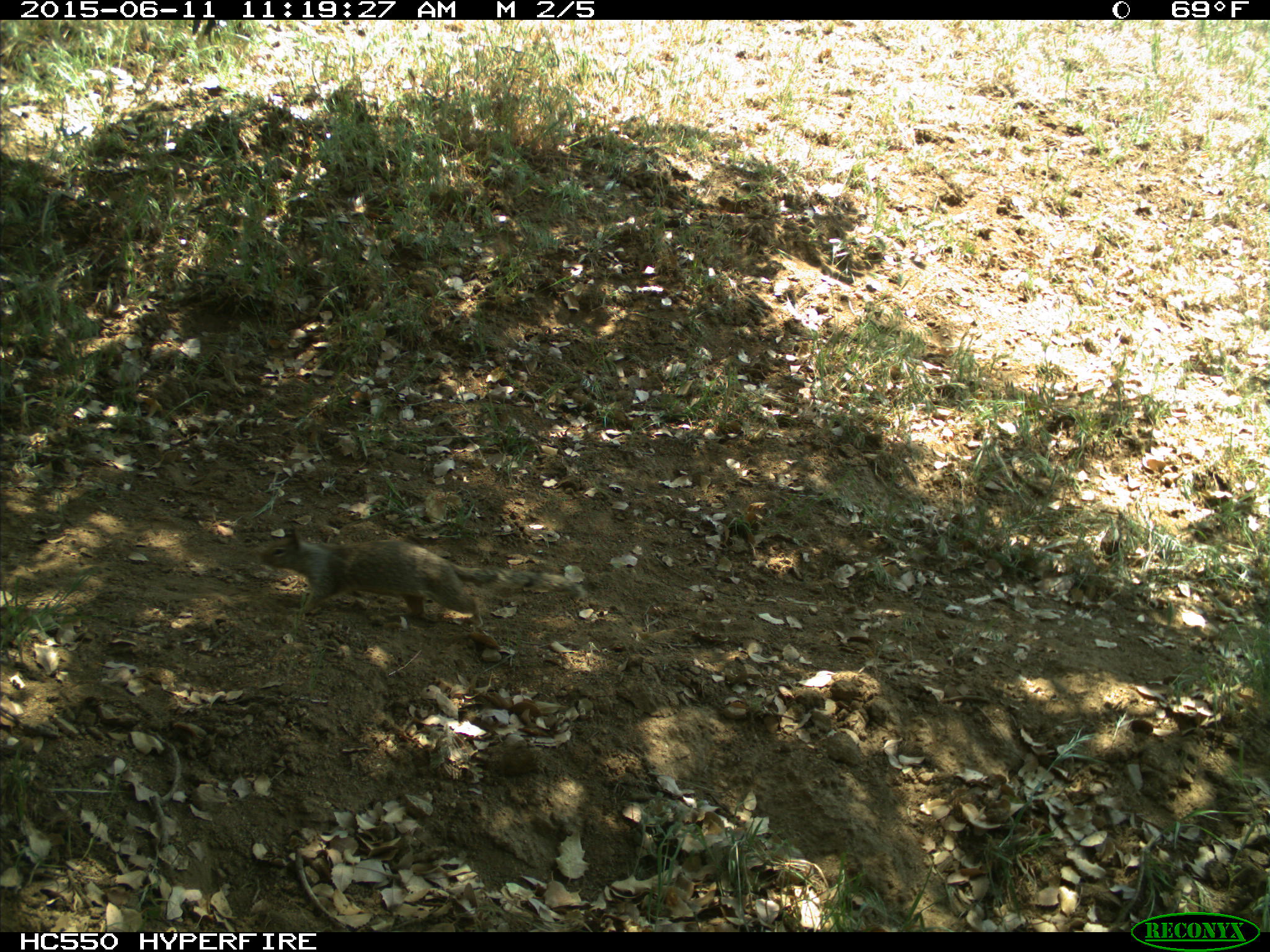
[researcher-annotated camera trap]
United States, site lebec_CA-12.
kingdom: Animalia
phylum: Chordata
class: Mammalia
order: Rodentia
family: Sciuridae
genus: Otospermophilus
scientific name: Otospermophilus beecheyi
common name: california ground squirrel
Otospermophilus beecheyi (california ground squirrel).